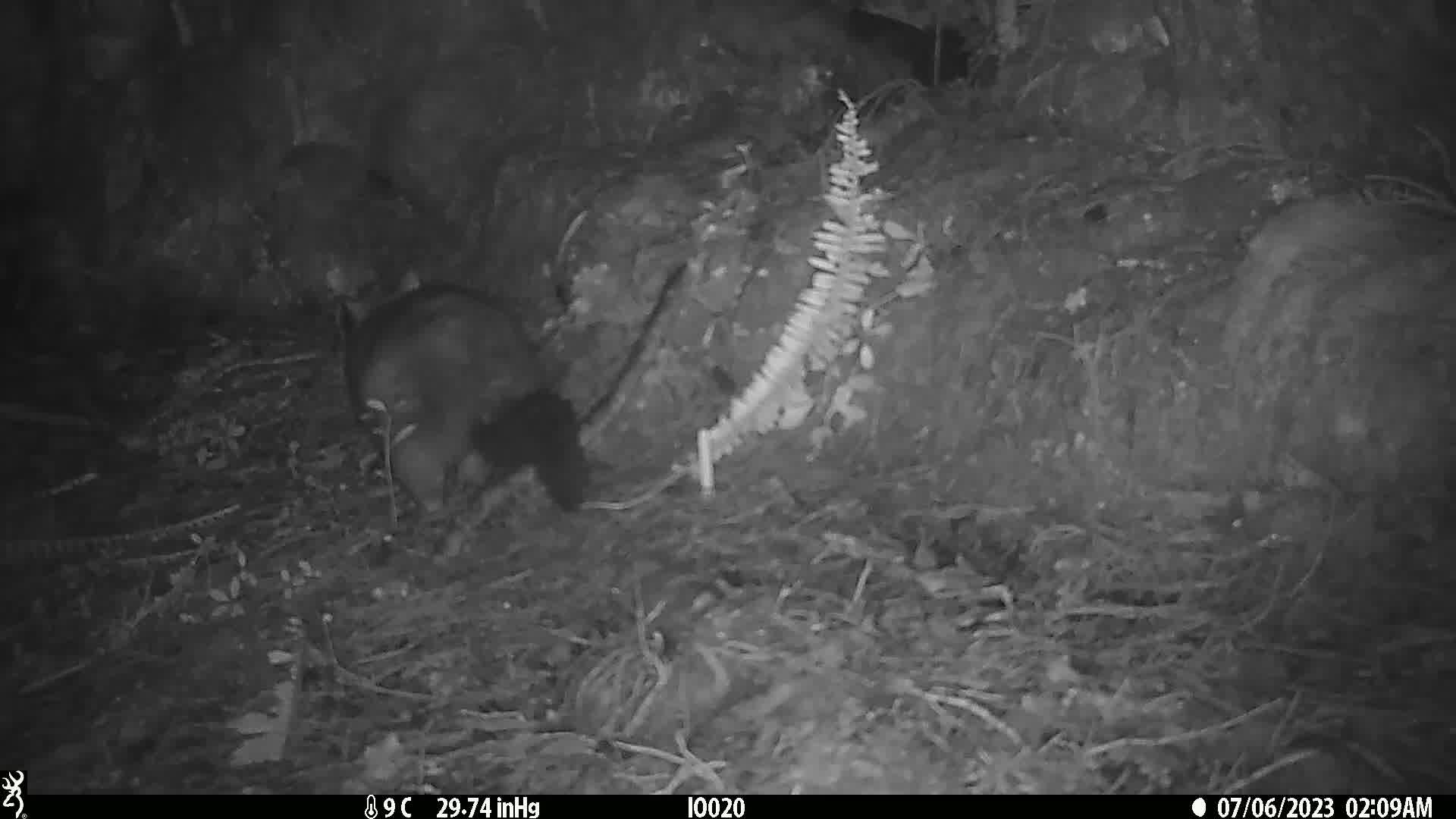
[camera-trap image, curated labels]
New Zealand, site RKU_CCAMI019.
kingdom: Animalia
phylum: Chordata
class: Mammalia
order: Diprotodontia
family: Phalangeridae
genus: Trichosurus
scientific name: Trichosurus vulpecula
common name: common brushtail possum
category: possum